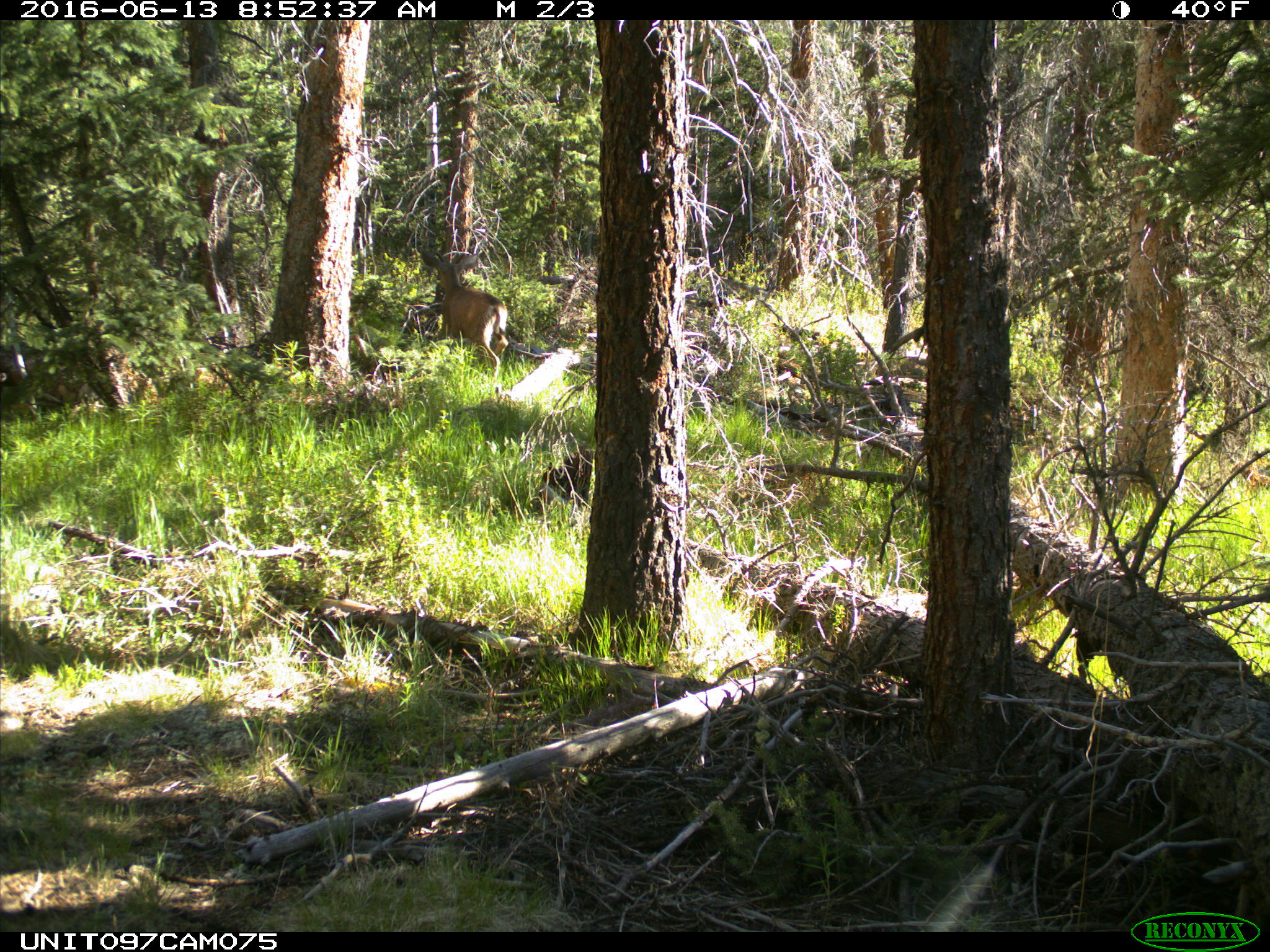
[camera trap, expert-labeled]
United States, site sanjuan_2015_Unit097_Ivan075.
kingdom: Animalia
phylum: Chordata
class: Mammalia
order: Artiodactyla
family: Cervidae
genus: Odocoileus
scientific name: Odocoileus hemionus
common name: mule deer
Odocoileus hemionus (mule deer).